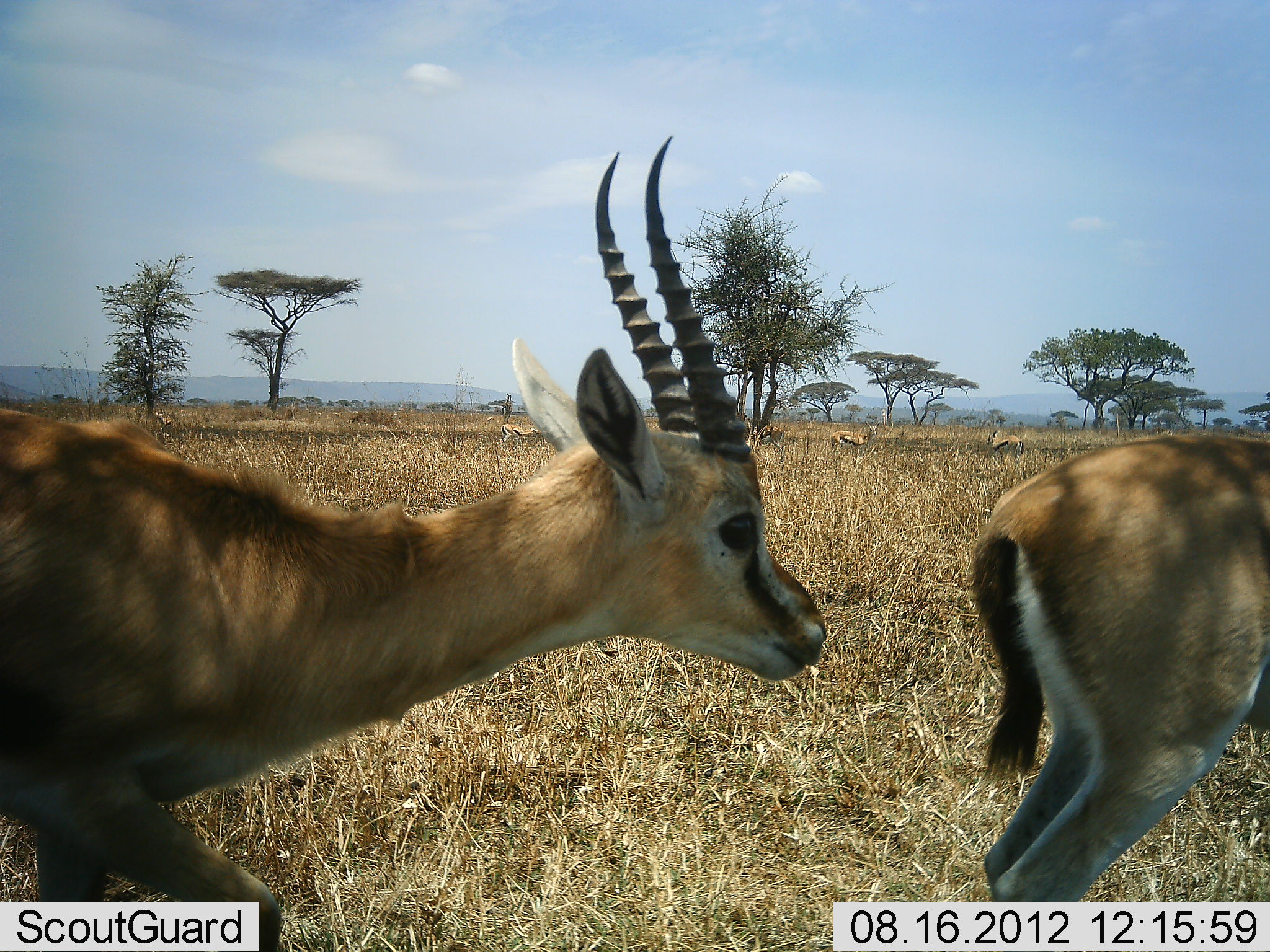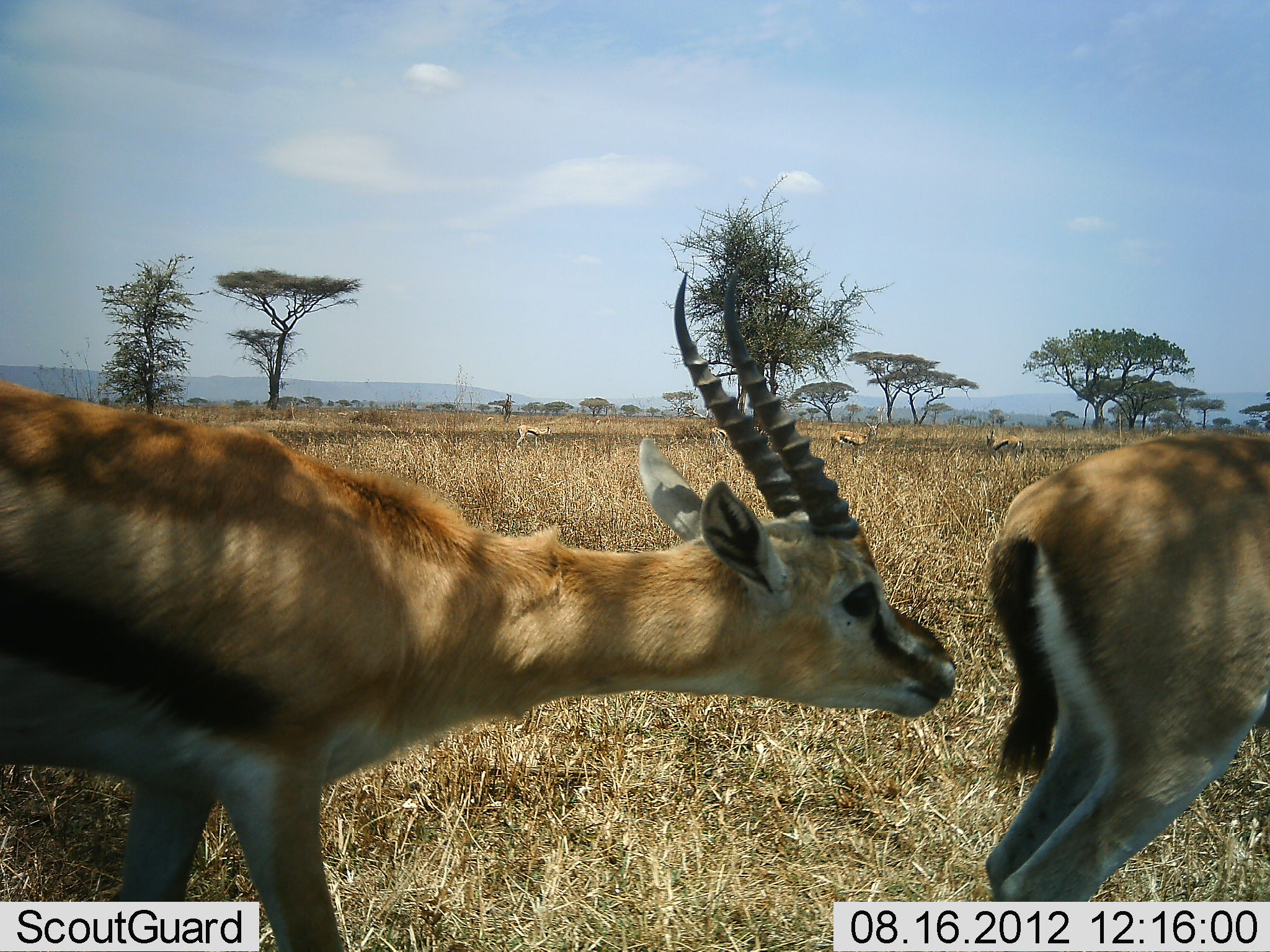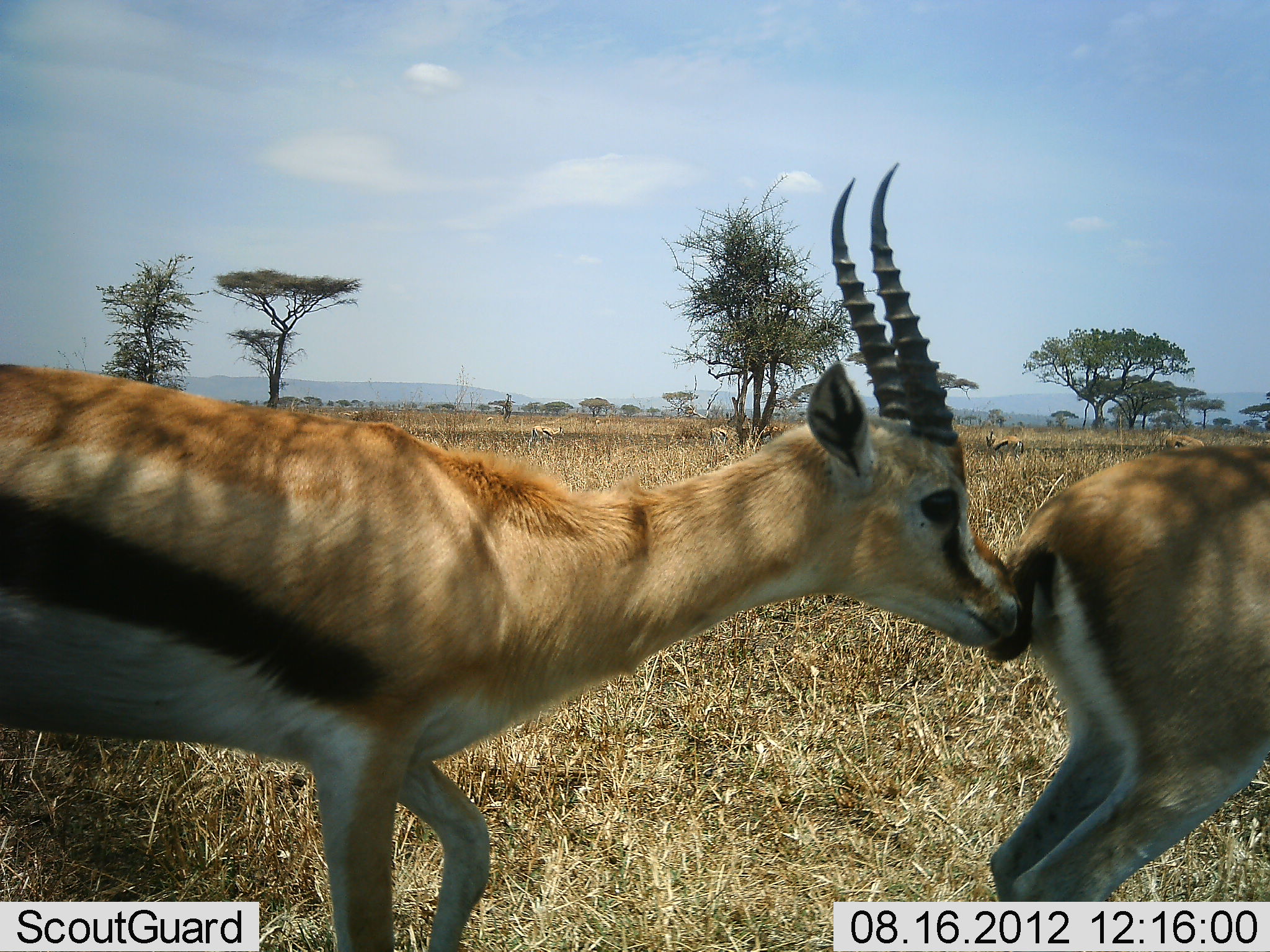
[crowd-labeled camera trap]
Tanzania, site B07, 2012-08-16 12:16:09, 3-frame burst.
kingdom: Animalia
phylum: Chordata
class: Mammalia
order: Artiodactyla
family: Bovidae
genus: Eudorcas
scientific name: Eudorcas thomsonii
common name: thomson's gazelle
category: gazellethomsons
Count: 2.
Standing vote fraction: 60%.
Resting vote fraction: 0%.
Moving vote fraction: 40%.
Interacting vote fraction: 100%.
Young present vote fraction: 0%.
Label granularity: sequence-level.